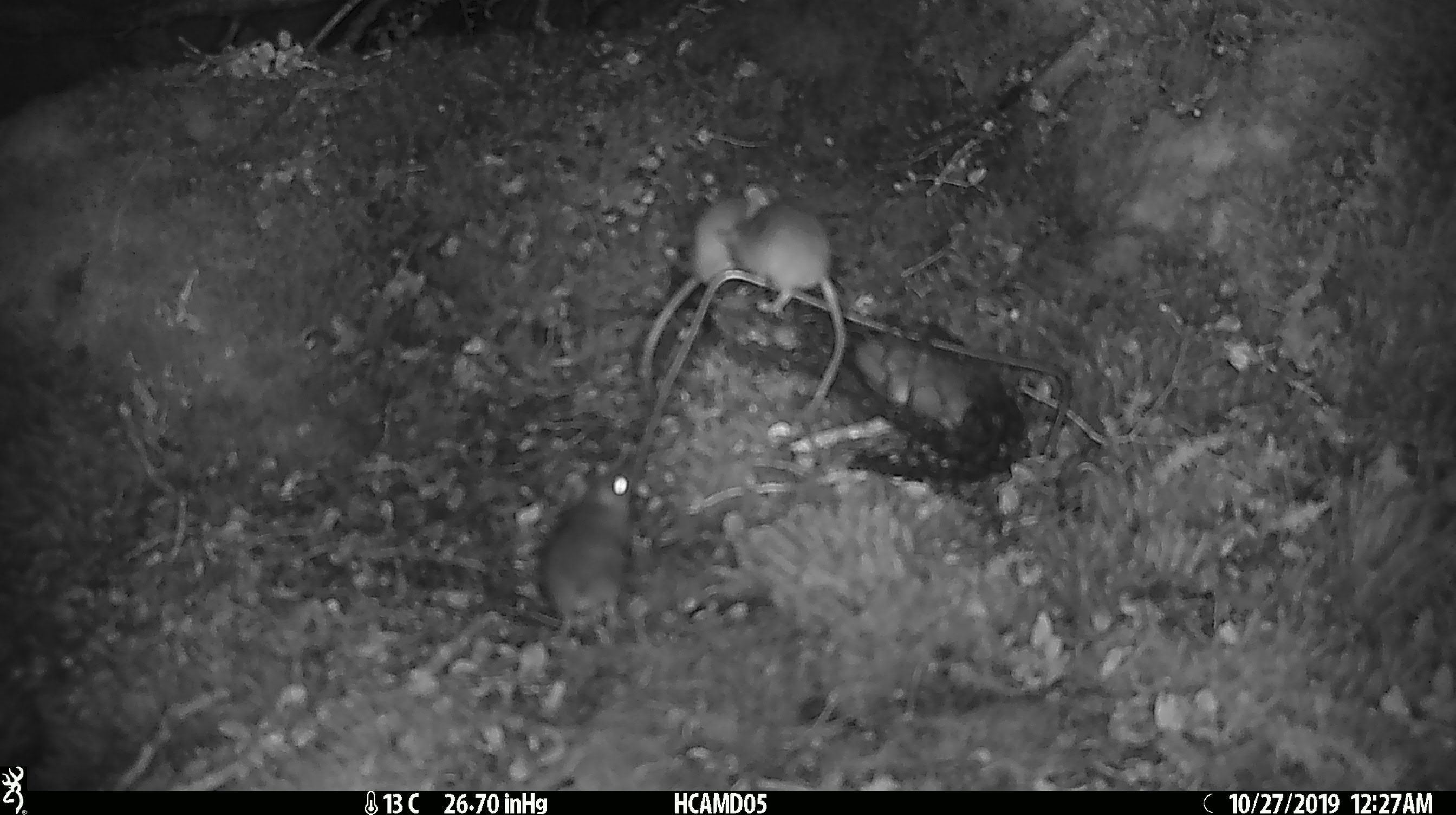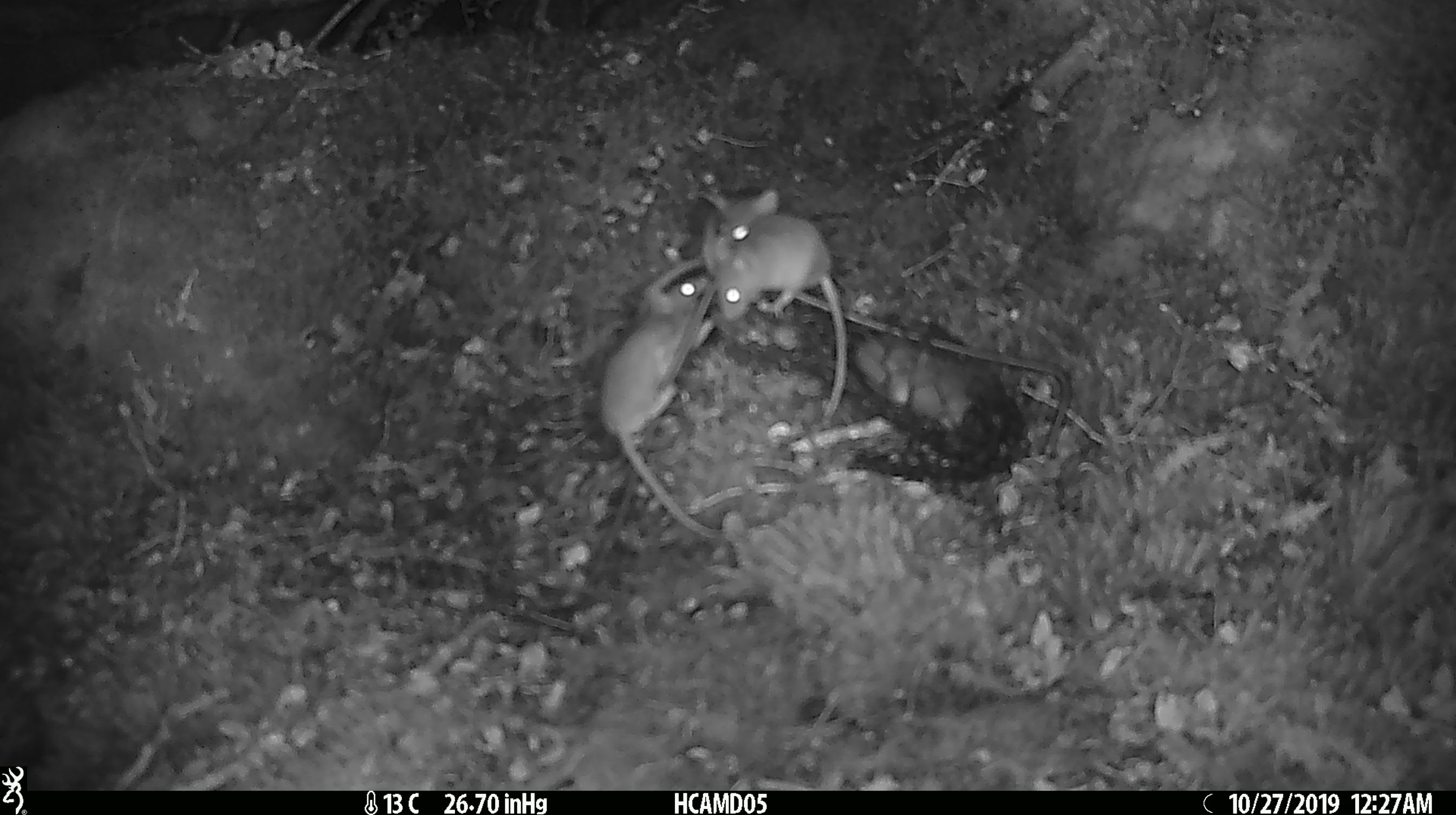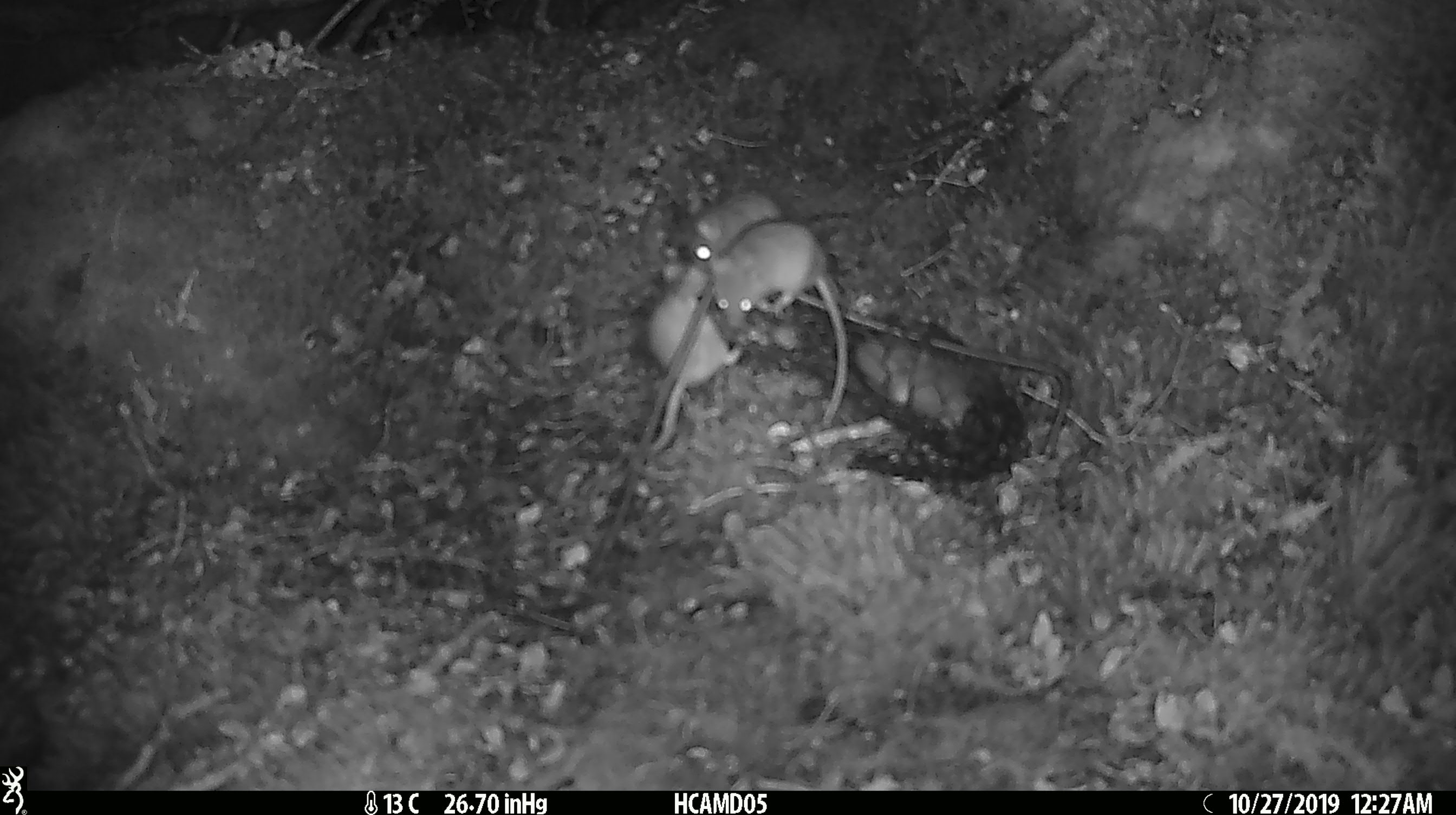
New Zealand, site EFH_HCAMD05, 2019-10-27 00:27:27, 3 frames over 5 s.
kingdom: Animalia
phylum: Chordata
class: Mammalia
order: Rodentia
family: Muridae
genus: Mus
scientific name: Mus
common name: mouse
Mouse (Mus).